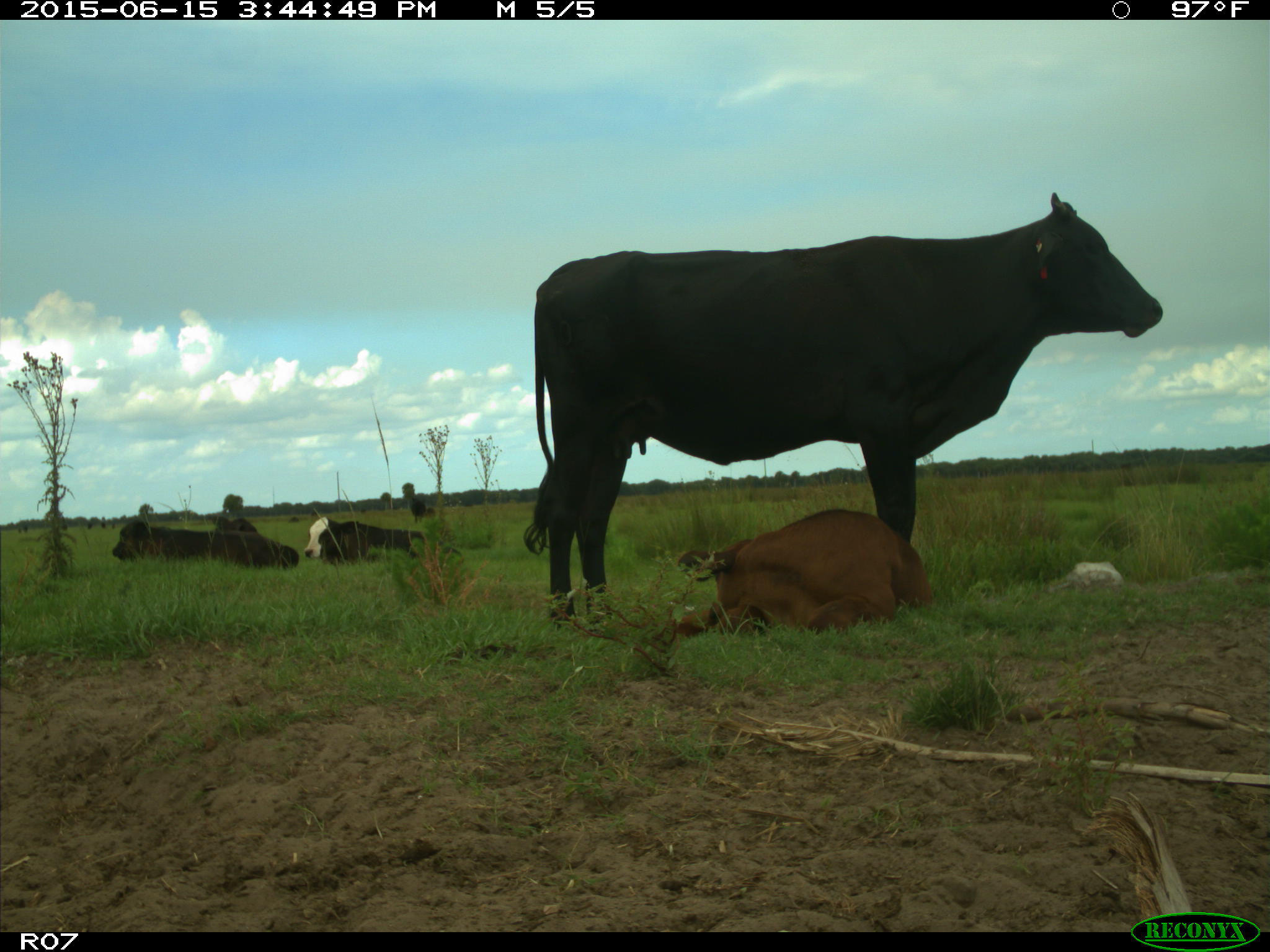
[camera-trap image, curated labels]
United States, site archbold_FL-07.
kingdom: Animalia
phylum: Chordata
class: Mammalia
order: Artiodactyla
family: Bovidae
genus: Bos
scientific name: Bos taurus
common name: domestic cow